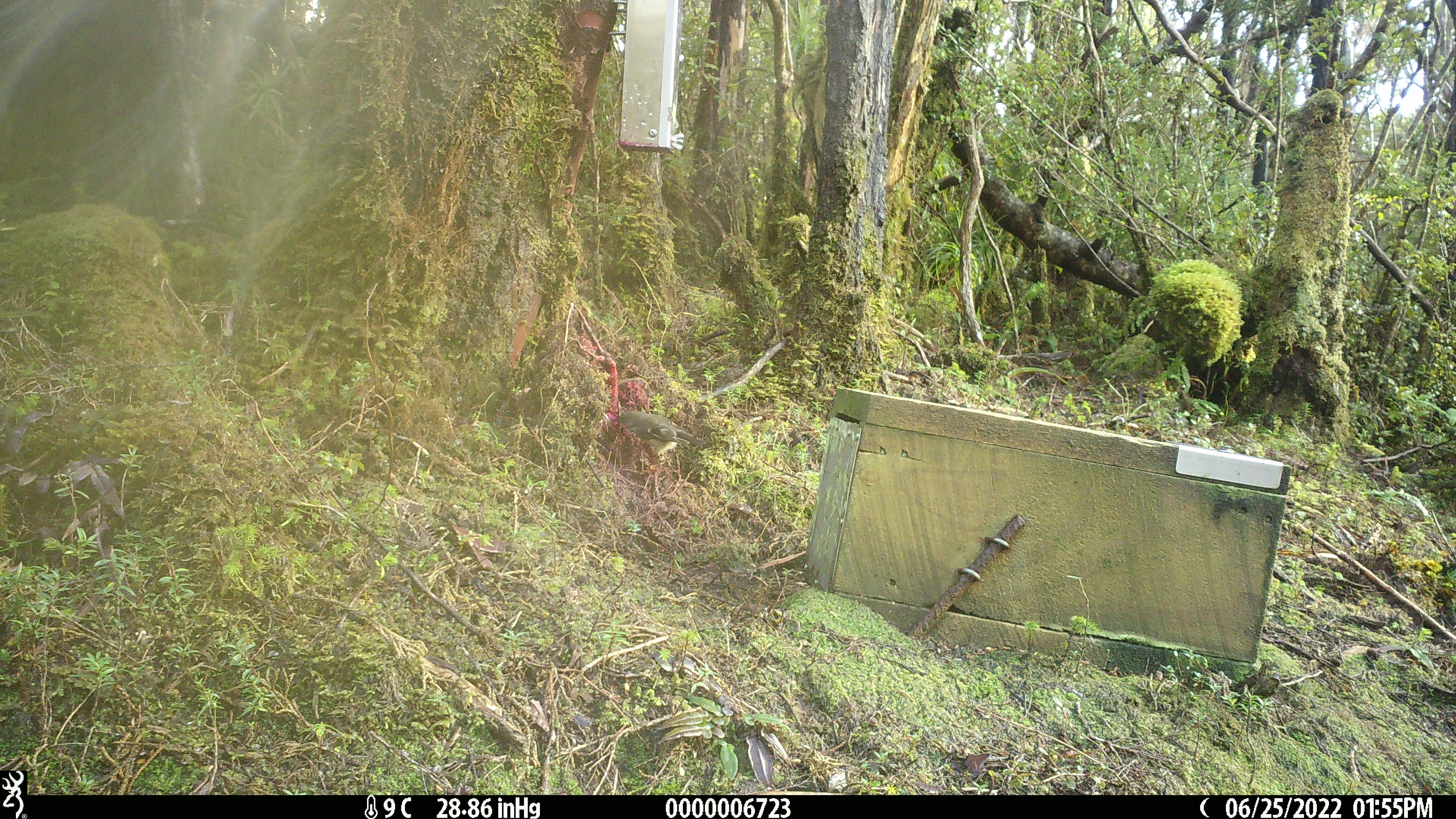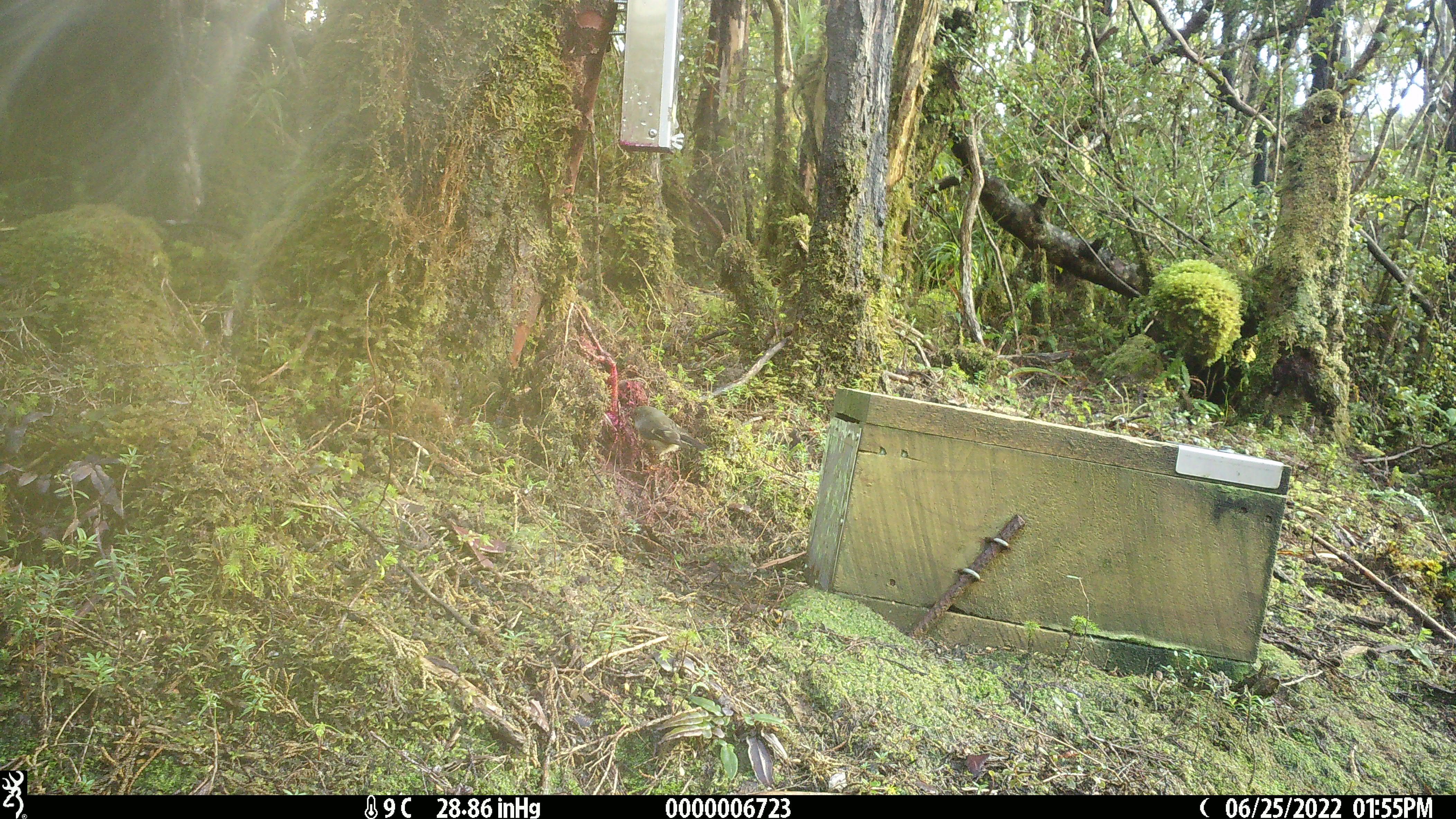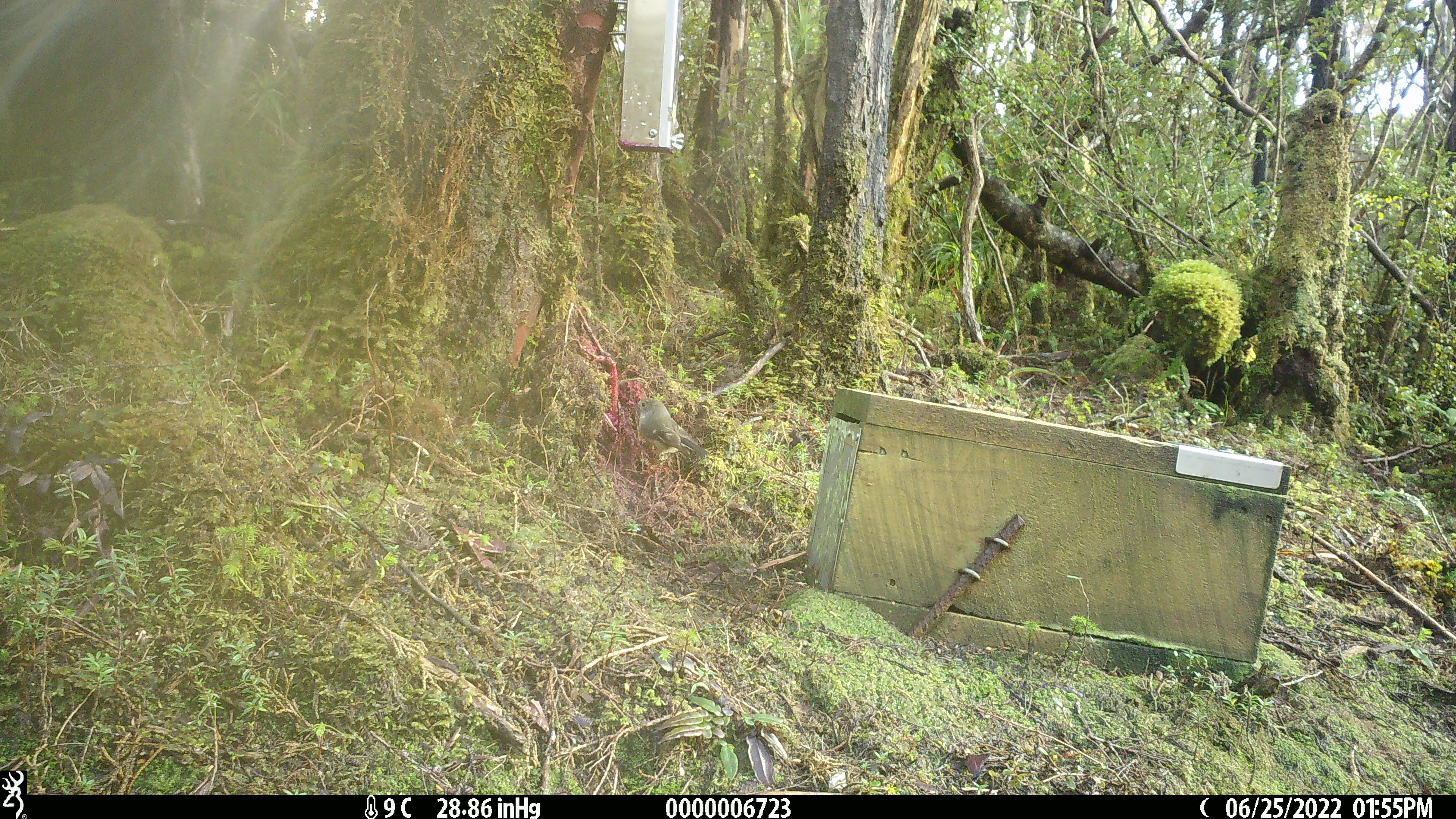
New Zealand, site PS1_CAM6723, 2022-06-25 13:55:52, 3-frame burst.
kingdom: Animalia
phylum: Chordata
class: Aves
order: Passeriformes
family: Petroicidae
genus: Petroica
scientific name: Petroica macrocephala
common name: tomtit